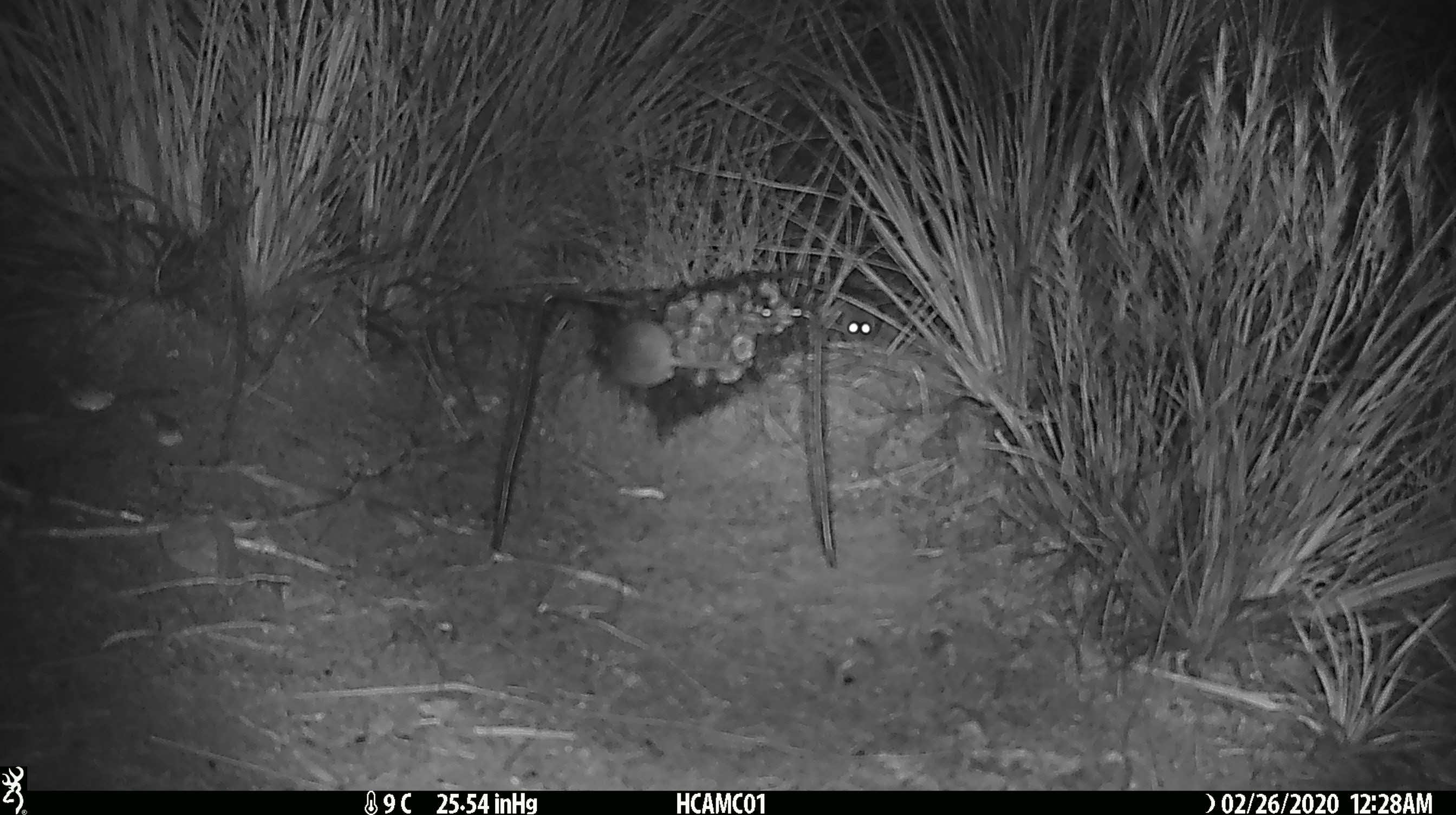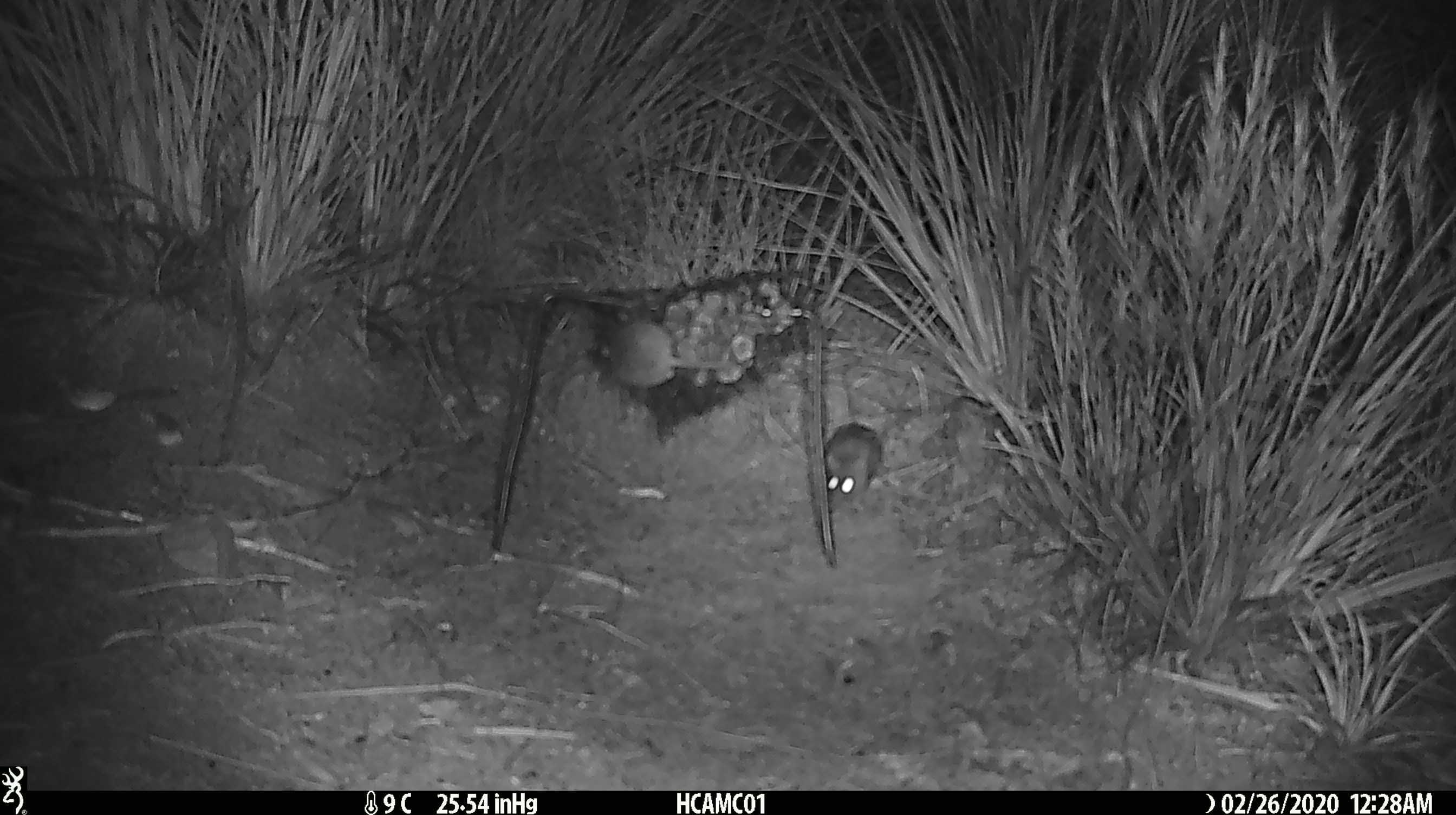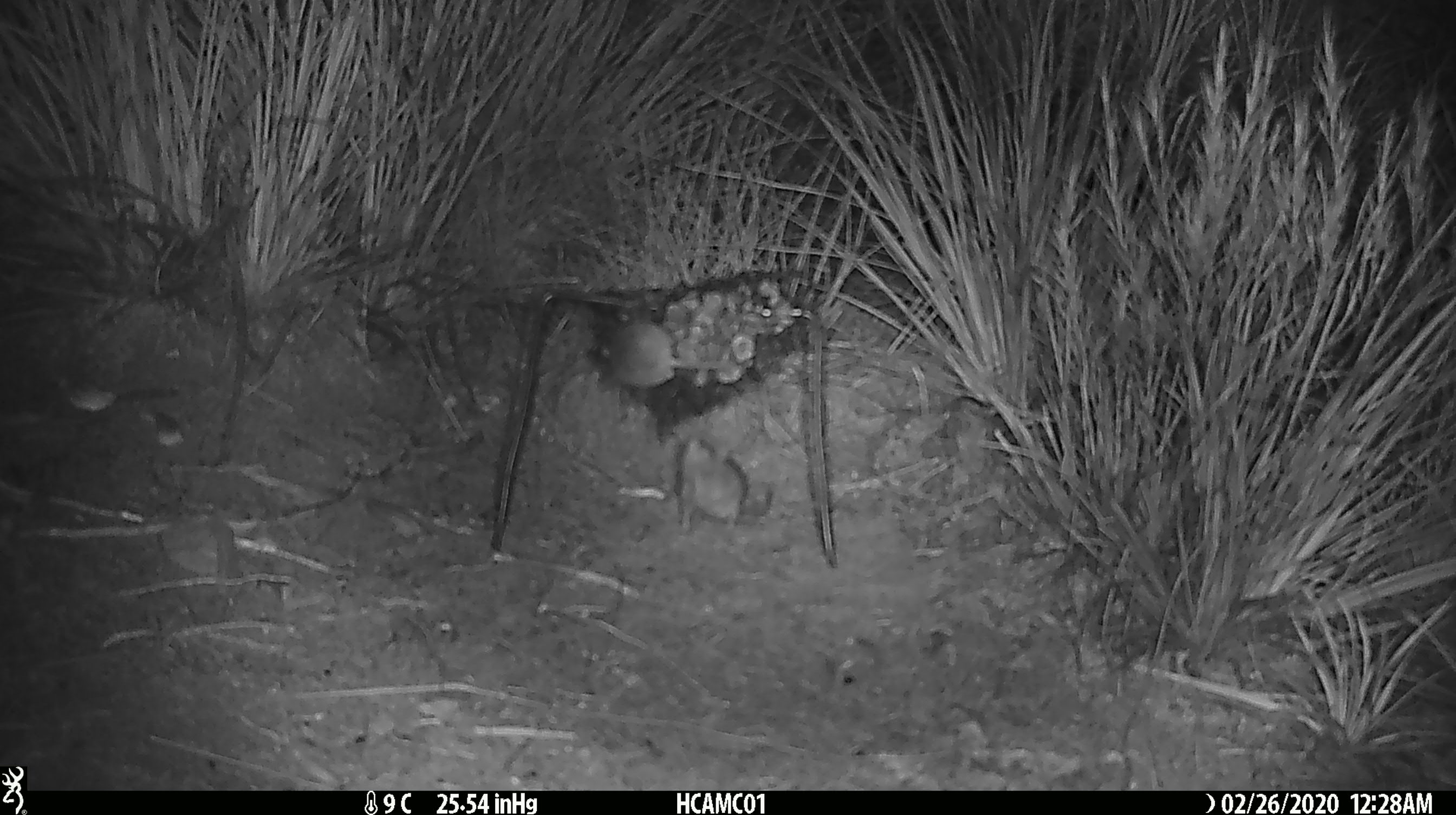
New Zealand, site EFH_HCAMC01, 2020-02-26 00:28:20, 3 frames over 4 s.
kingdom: Animalia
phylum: Chordata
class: Mammalia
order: Rodentia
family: Muridae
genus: Mus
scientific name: Mus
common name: mouse